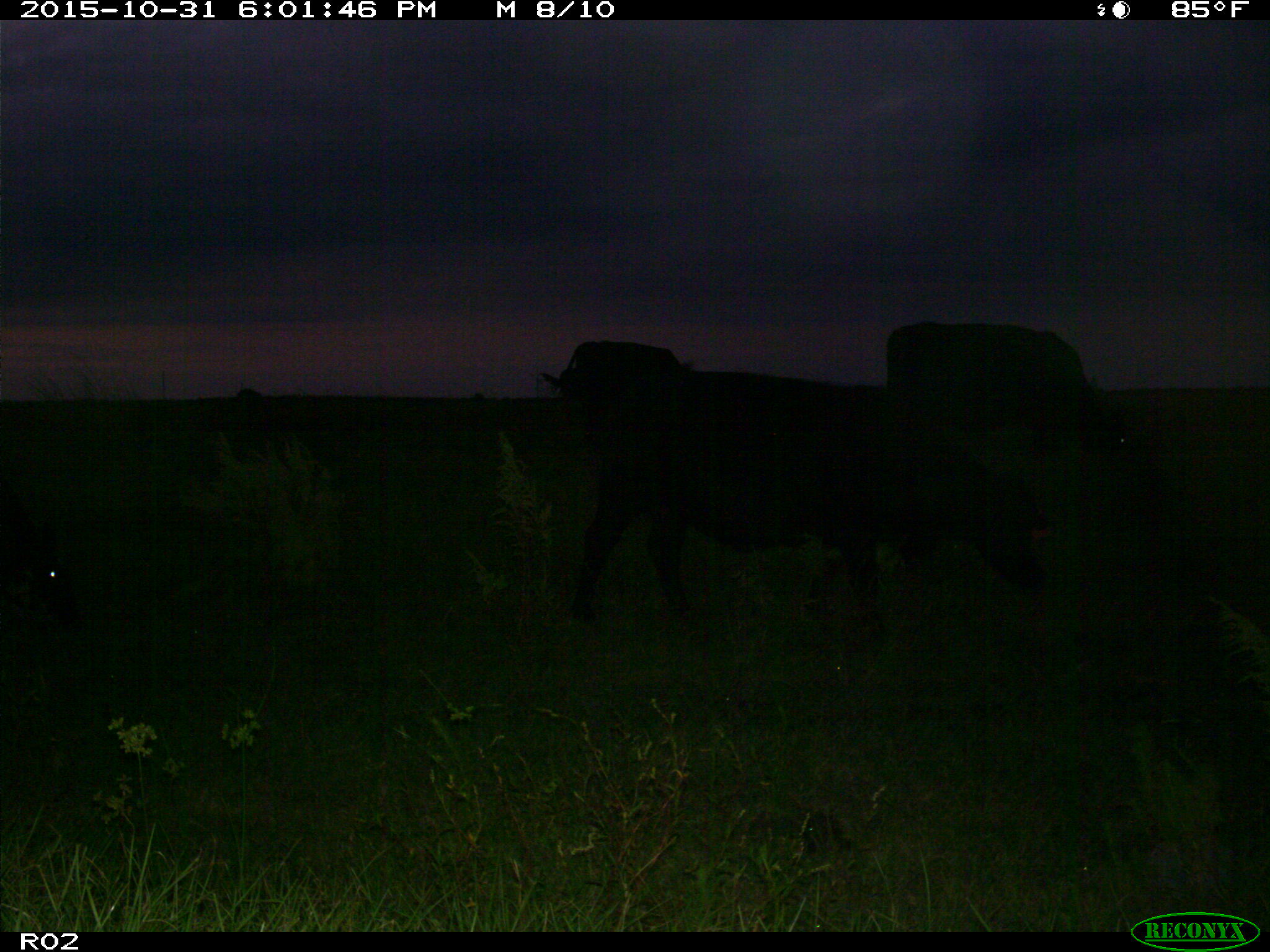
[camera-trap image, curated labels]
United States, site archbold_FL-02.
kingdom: Animalia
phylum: Chordata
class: Mammalia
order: Artiodactyla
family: Bovidae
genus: Bos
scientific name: Bos taurus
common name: domestic cow